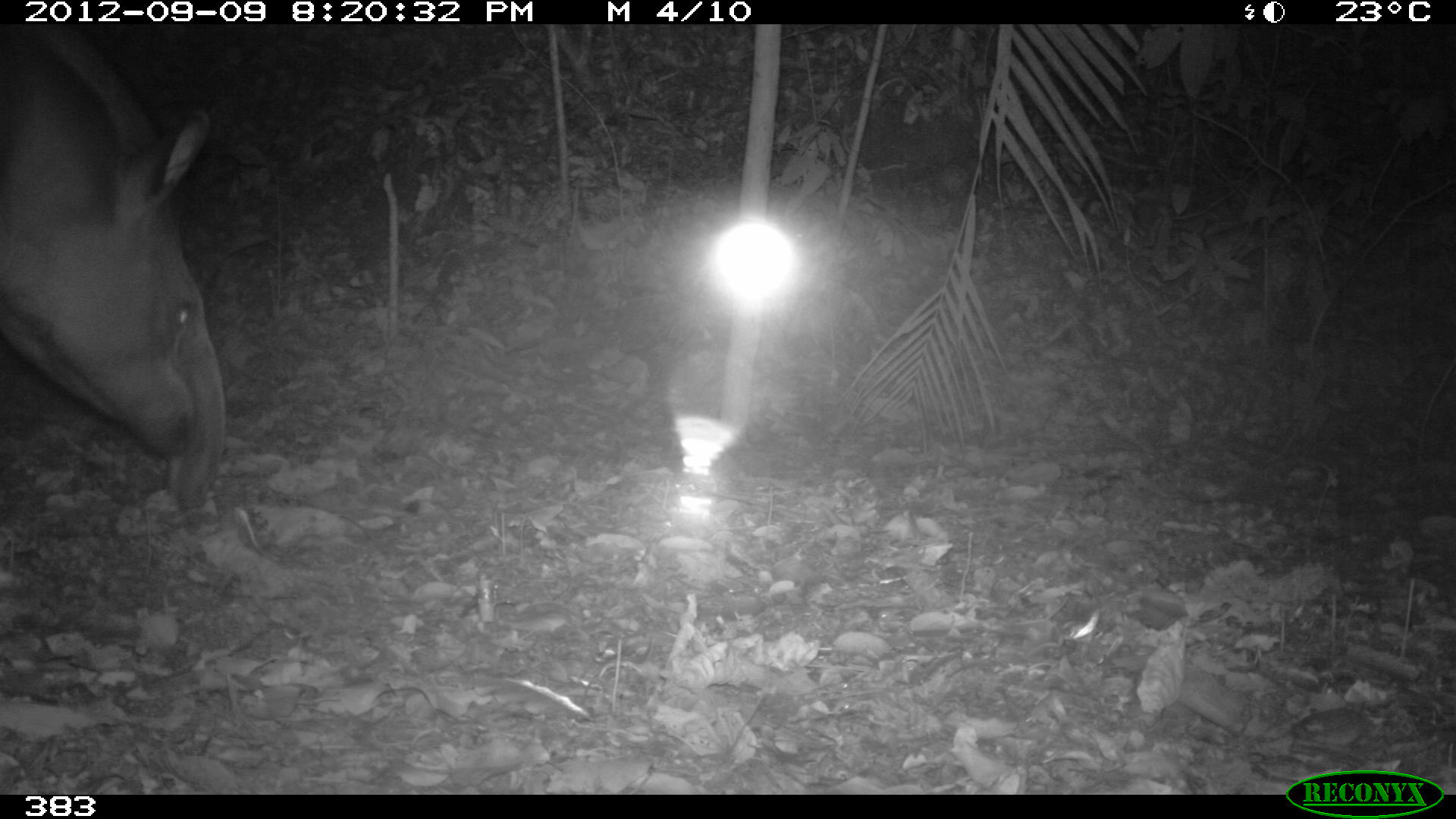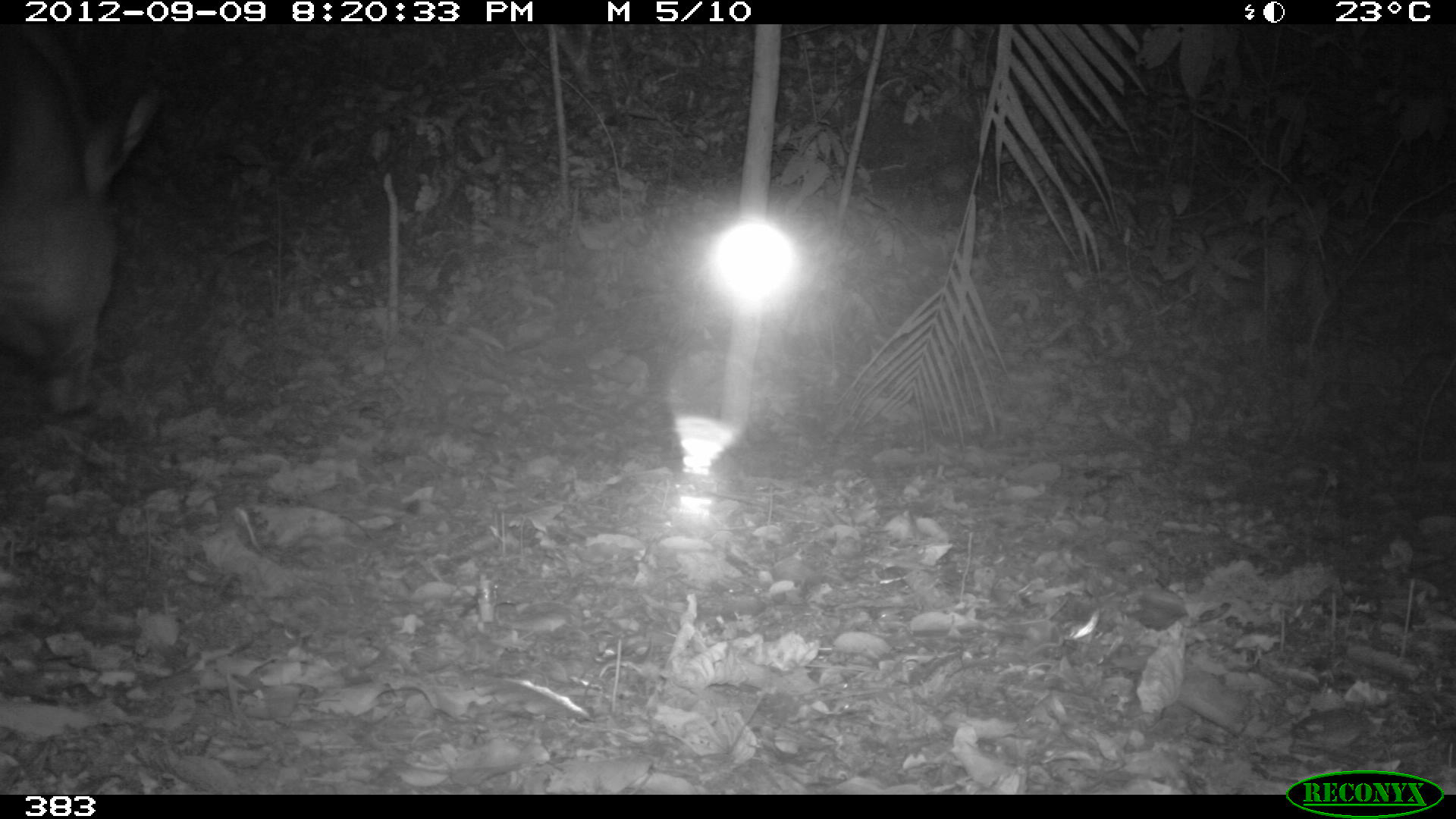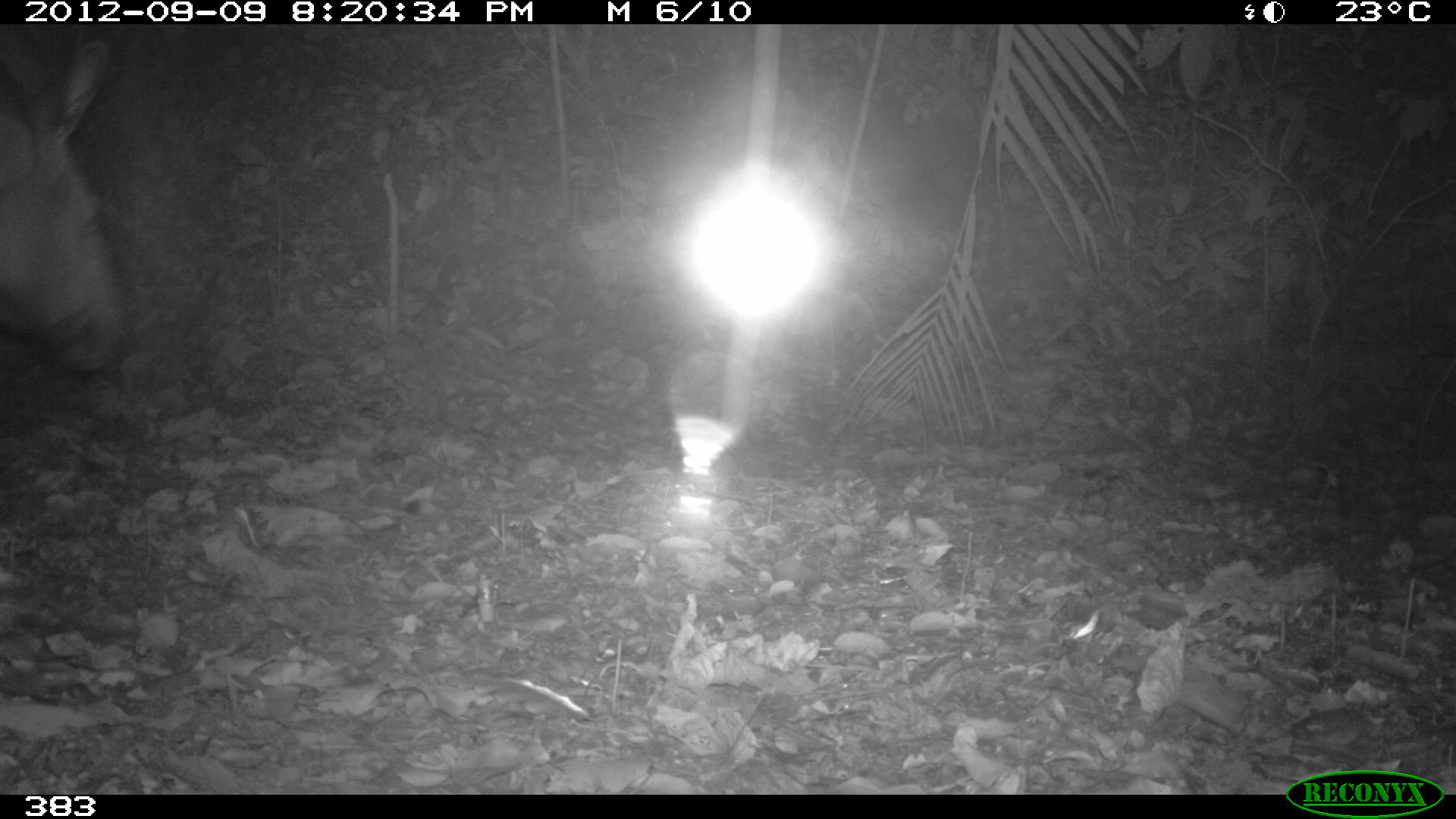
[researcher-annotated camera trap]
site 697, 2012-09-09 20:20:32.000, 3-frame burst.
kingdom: Animalia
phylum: Chordata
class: Mammalia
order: Perissodactyla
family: Tapiridae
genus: Tapirus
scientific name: Tapirus terrestris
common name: south american tapir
Tapirus terrestris (south american tapir).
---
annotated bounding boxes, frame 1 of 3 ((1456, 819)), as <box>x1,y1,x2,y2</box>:
tapirus terrestris: <box>0,24,227,513</box>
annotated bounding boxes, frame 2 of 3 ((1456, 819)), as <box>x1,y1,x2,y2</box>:
tapirus terrestris: <box>0,25,165,425</box>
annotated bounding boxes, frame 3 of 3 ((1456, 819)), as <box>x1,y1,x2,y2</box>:
tapirus terrestris: <box>0,30,134,380</box>